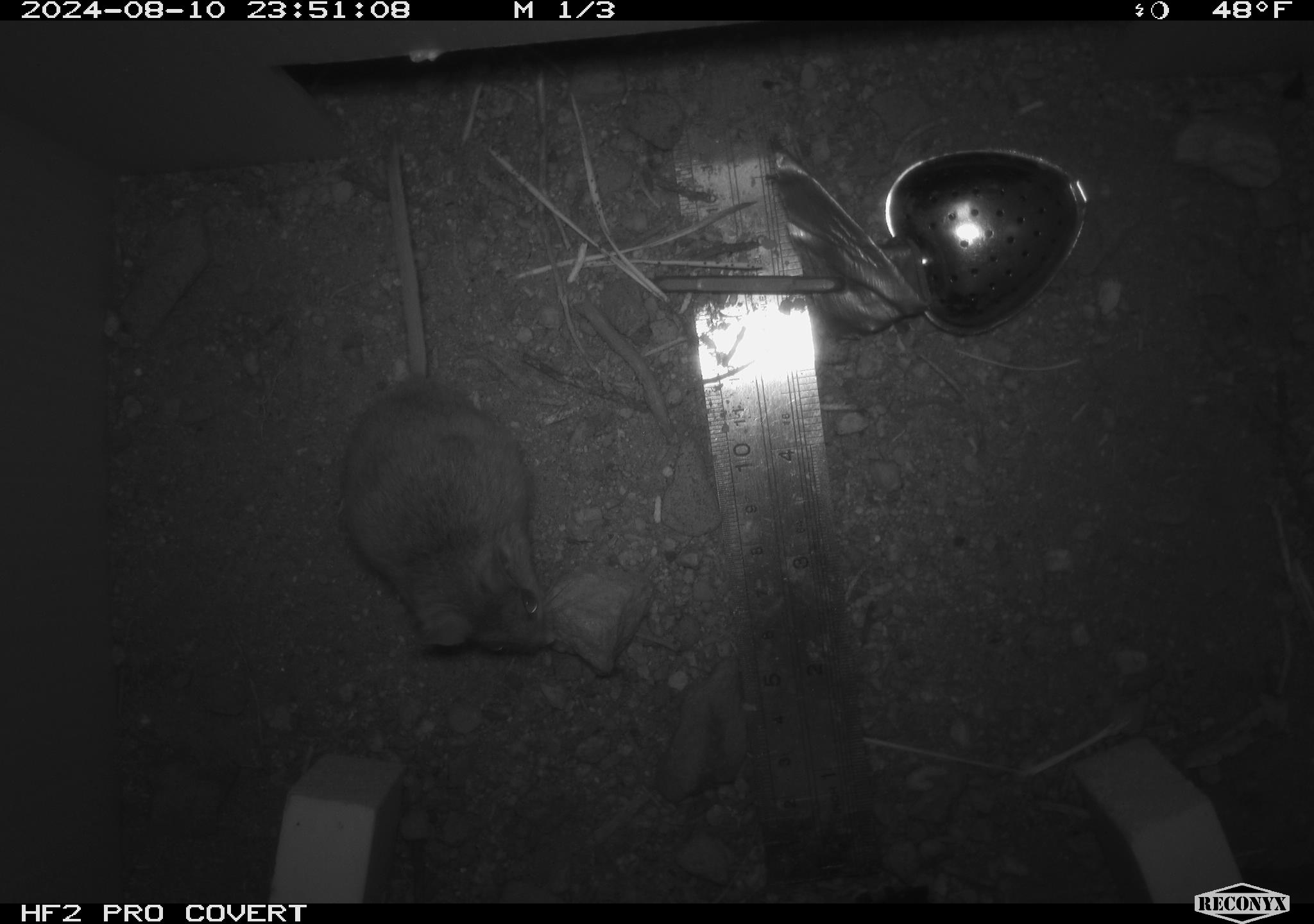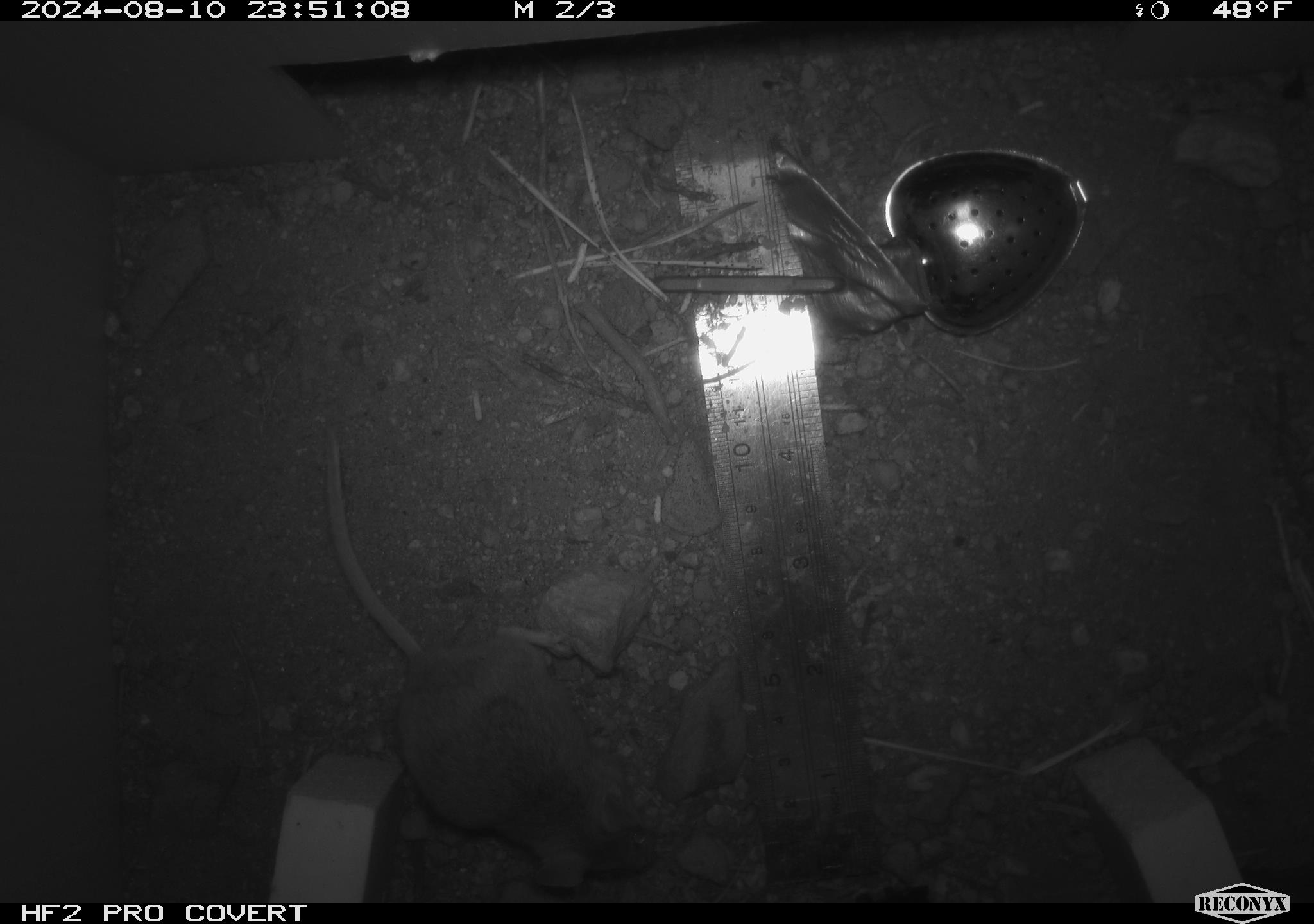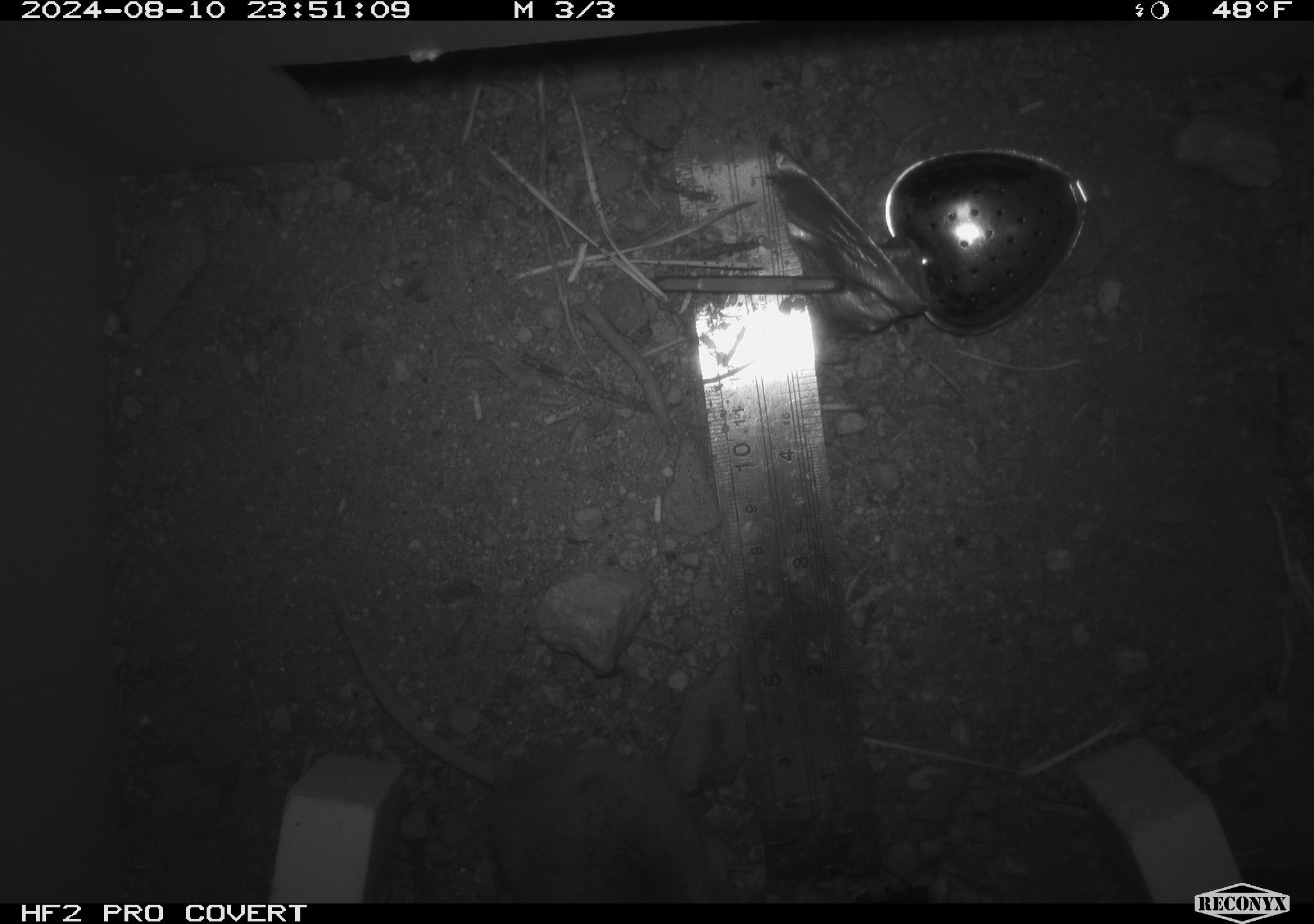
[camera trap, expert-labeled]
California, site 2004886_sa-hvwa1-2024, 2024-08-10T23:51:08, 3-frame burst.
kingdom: Animalia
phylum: Chordata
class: Mammalia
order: Rodentia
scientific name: Rodentia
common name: mouse species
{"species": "mouse species (Rodentia)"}